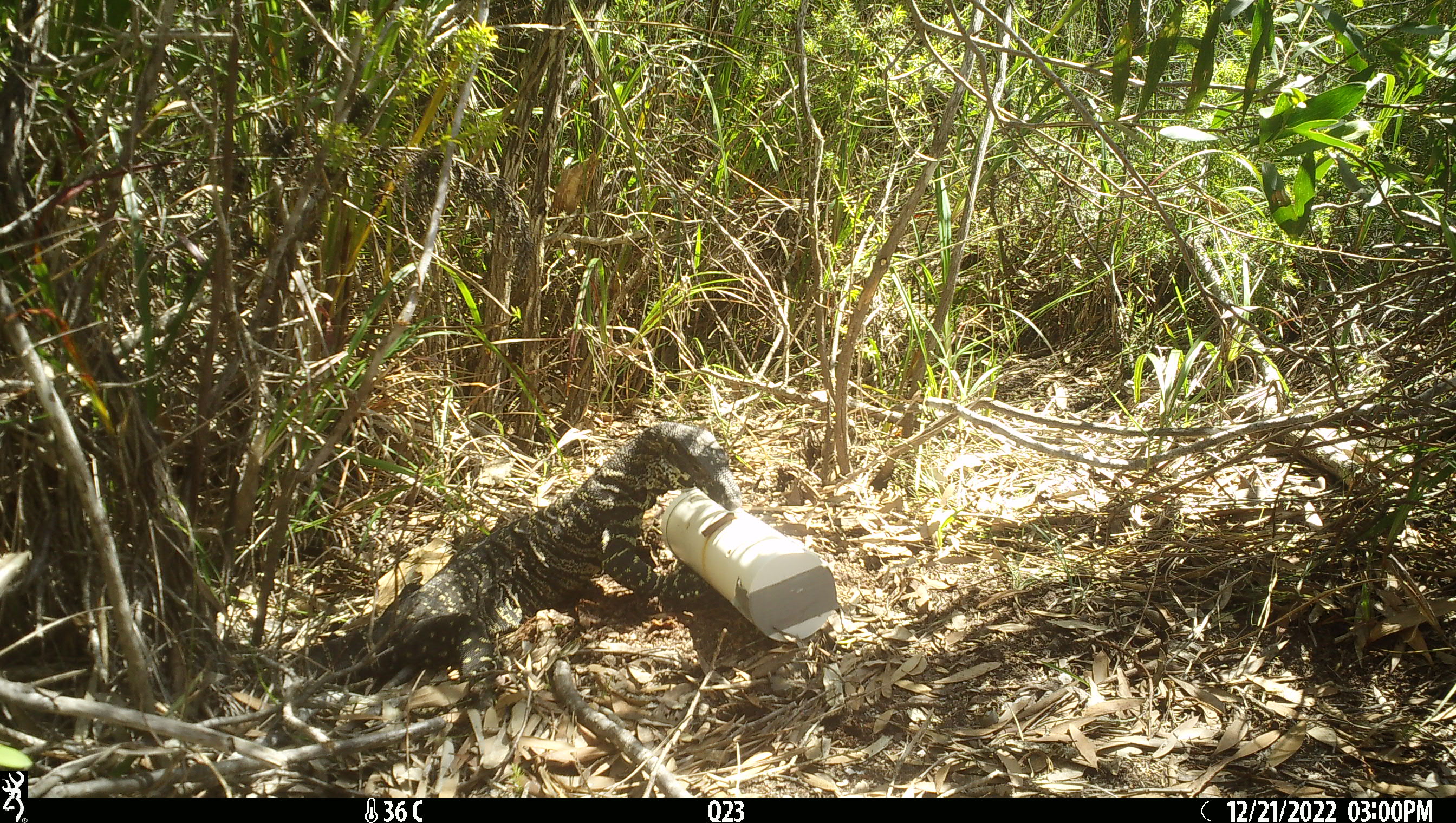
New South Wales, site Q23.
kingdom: Animalia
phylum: Chordata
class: Reptilia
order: Squamata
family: Varanidae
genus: Varanus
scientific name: Varanus varius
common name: lace monitor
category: goanna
Goanna (lace monitor) (Varanus varius).